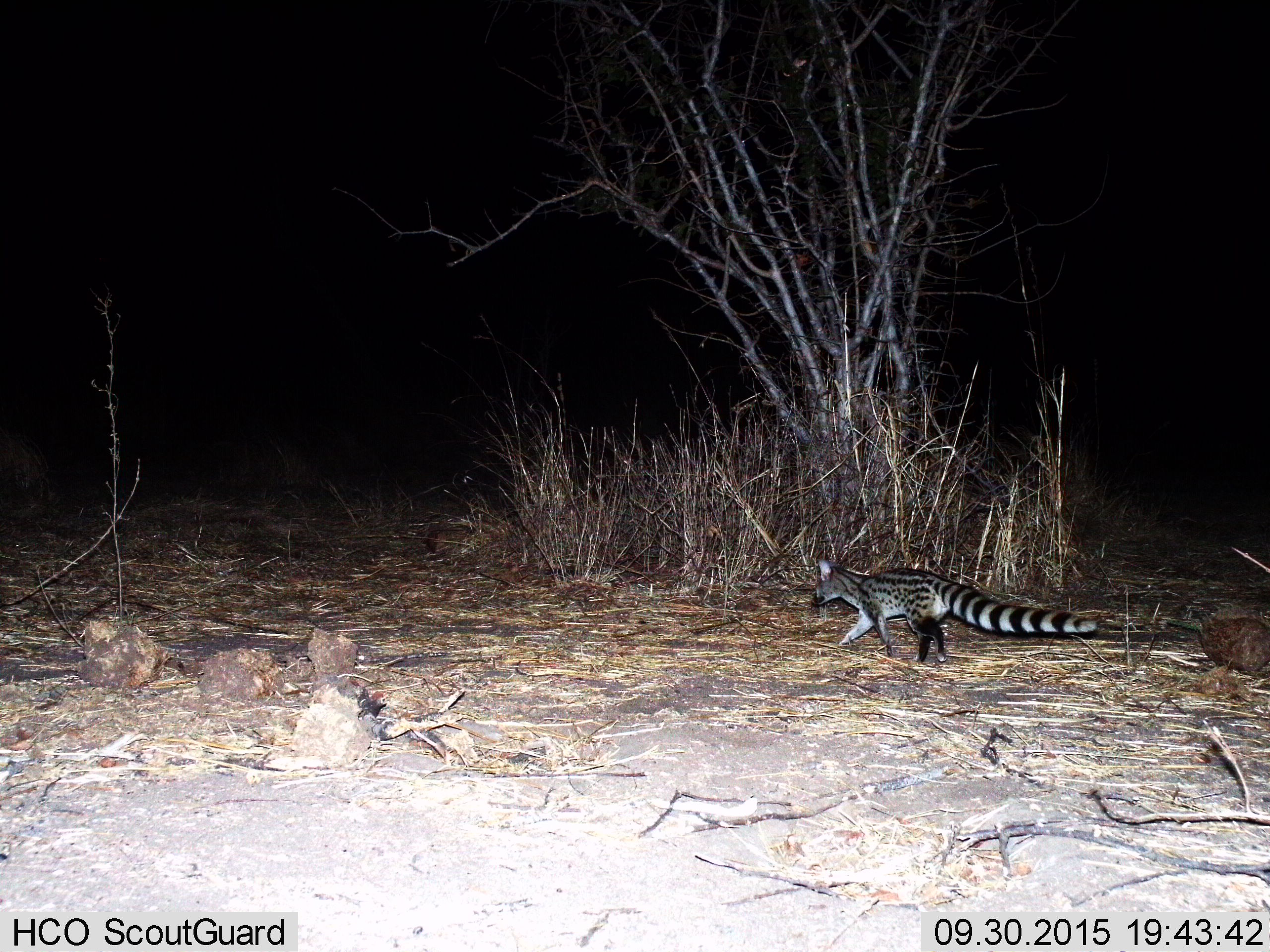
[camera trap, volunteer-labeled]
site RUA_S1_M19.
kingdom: Animalia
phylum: Chordata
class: Mammalia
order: Carnivora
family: Viverridae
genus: Genetta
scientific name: Genetta genetta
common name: small-spotted genet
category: genetcommonsmallspotted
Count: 1.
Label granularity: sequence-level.